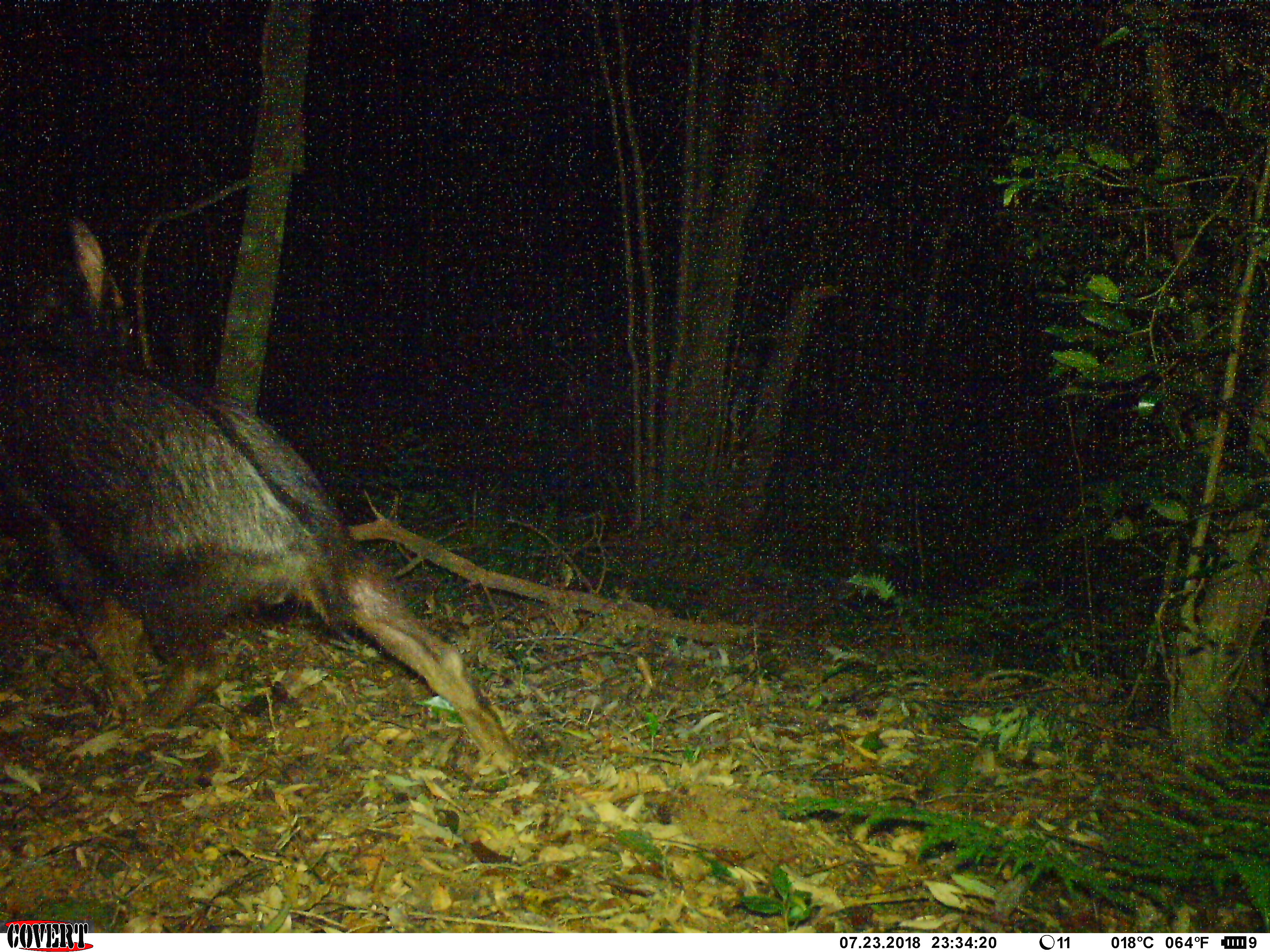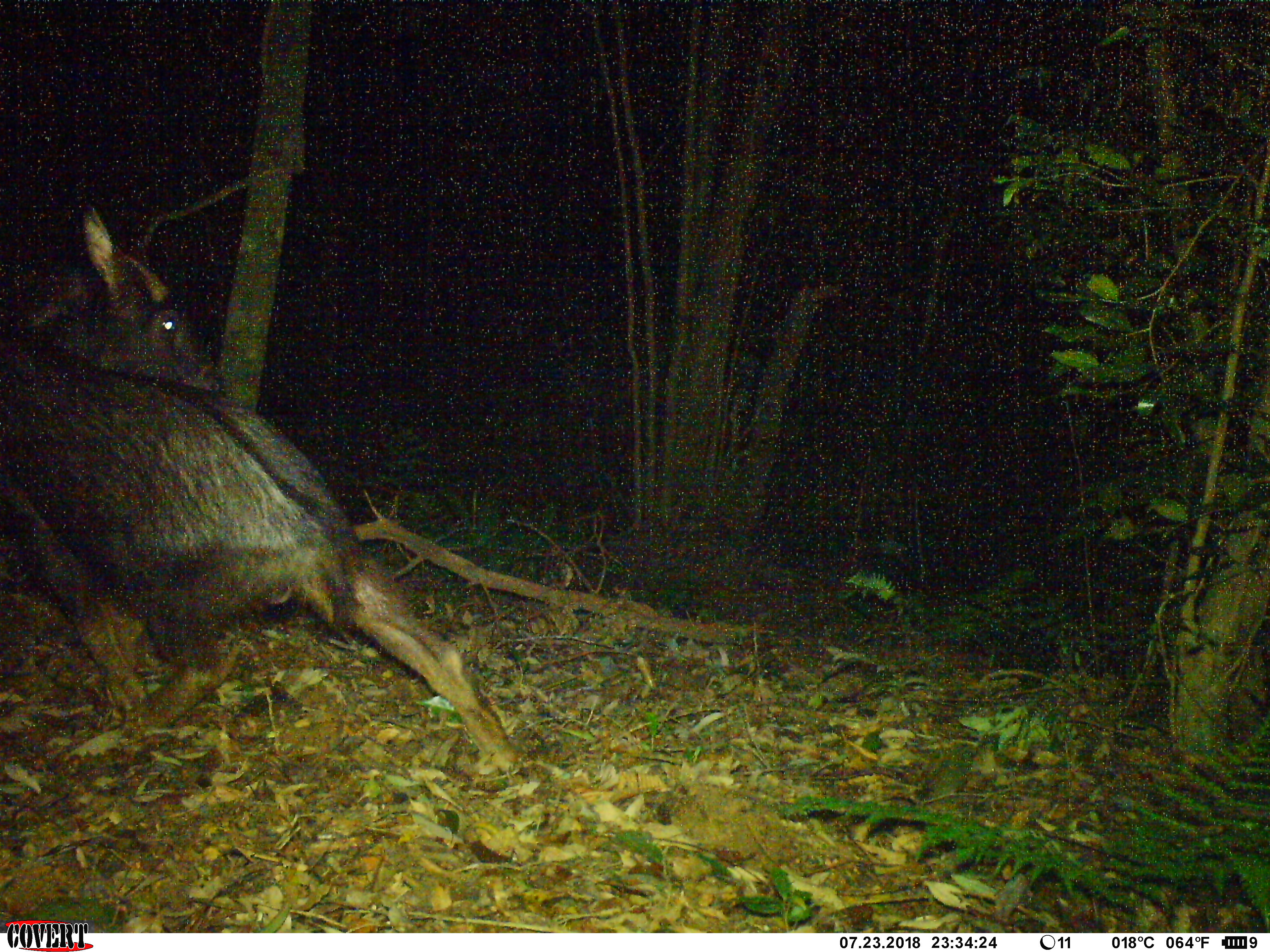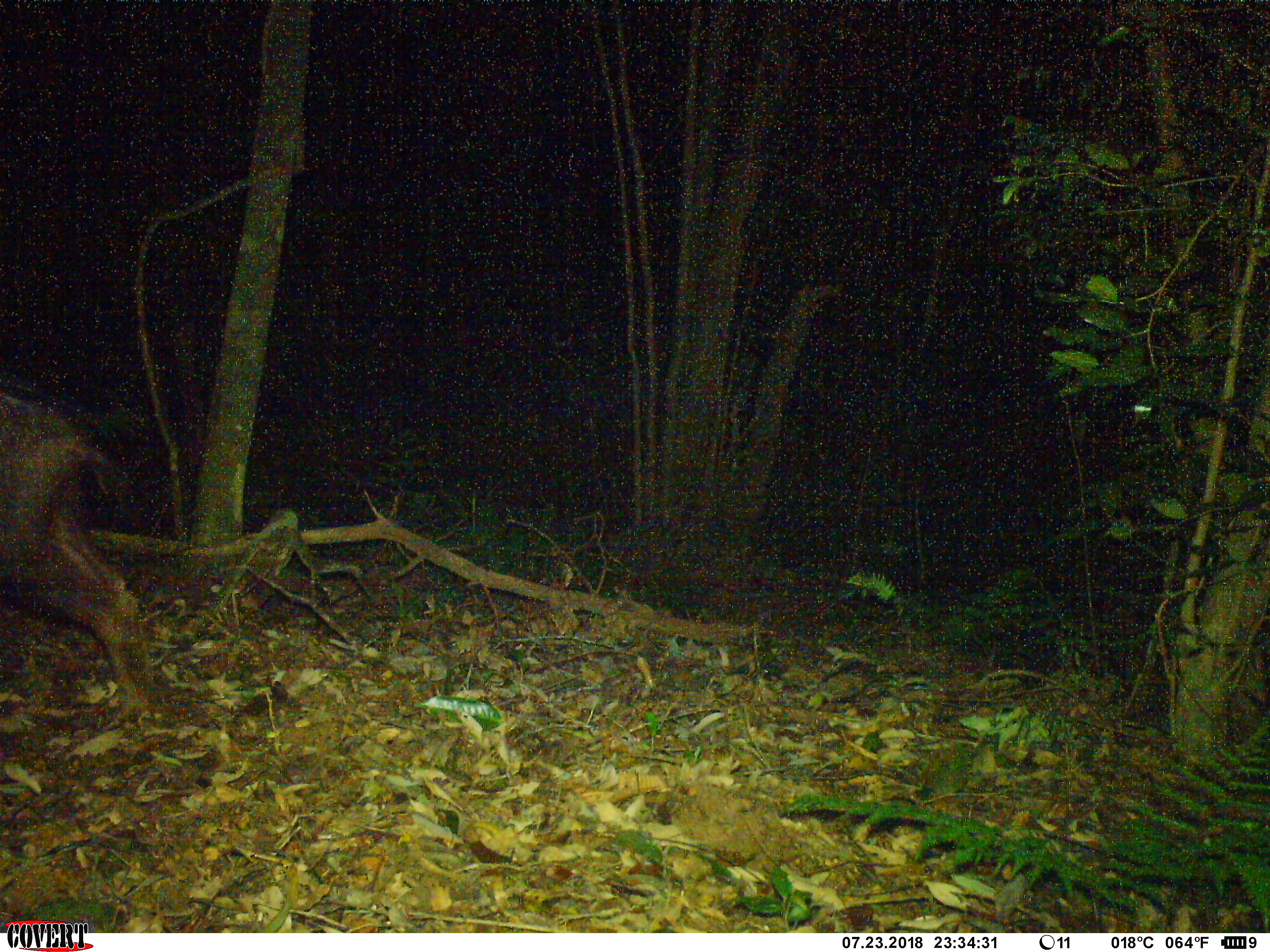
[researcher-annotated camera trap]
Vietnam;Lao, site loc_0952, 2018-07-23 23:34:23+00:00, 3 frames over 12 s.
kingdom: Animalia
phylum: Chordata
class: Mammalia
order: Artiodactyla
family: Bovidae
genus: Capricornis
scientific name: Capricornis sumatraensis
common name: chinese serow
Chinese serow (Capricornis sumatraensis). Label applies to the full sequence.